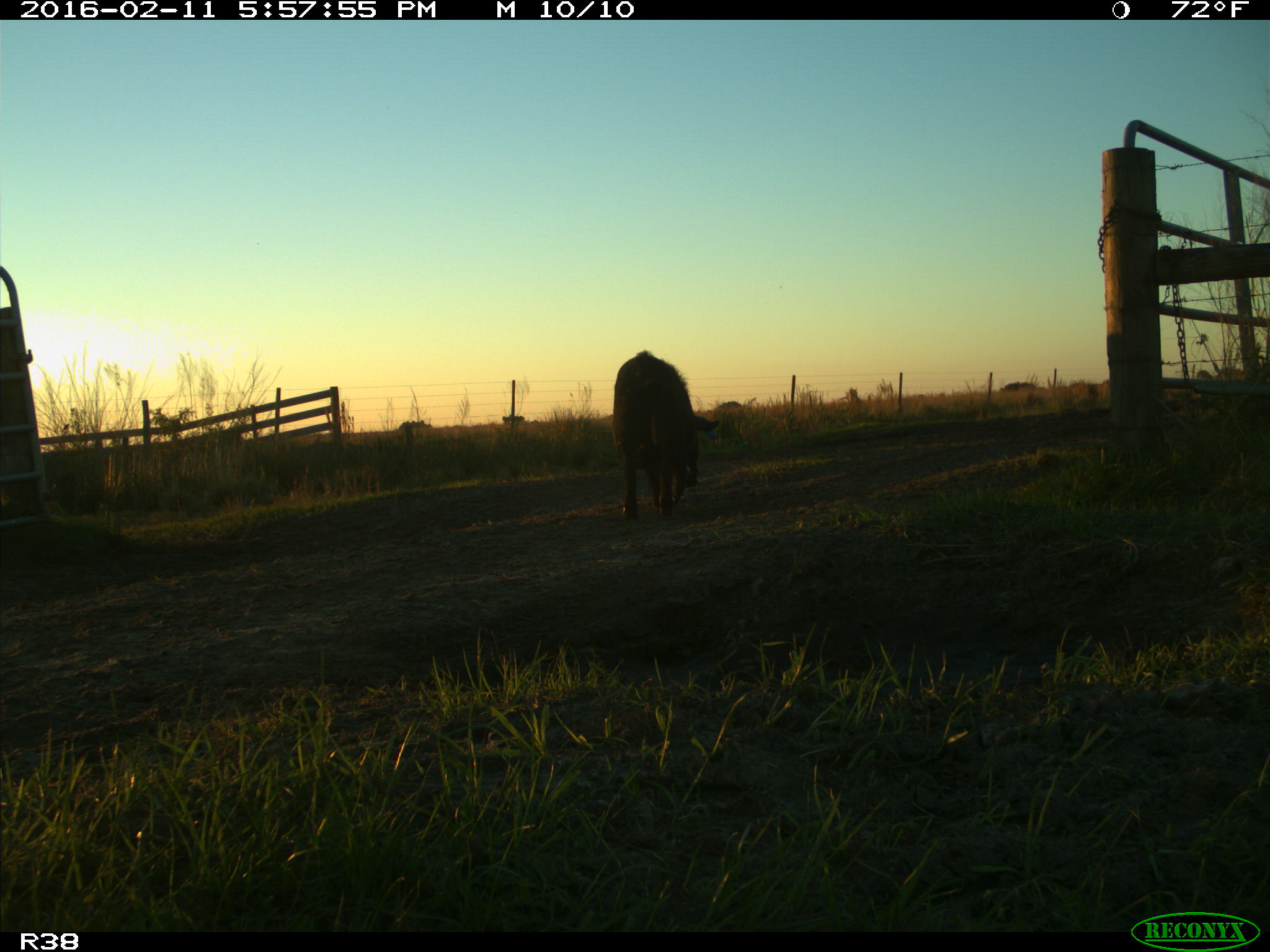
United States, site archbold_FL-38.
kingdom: Animalia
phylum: Chordata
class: Mammalia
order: Artiodactyla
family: Suidae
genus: Sus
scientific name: Sus scrofa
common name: wild boar